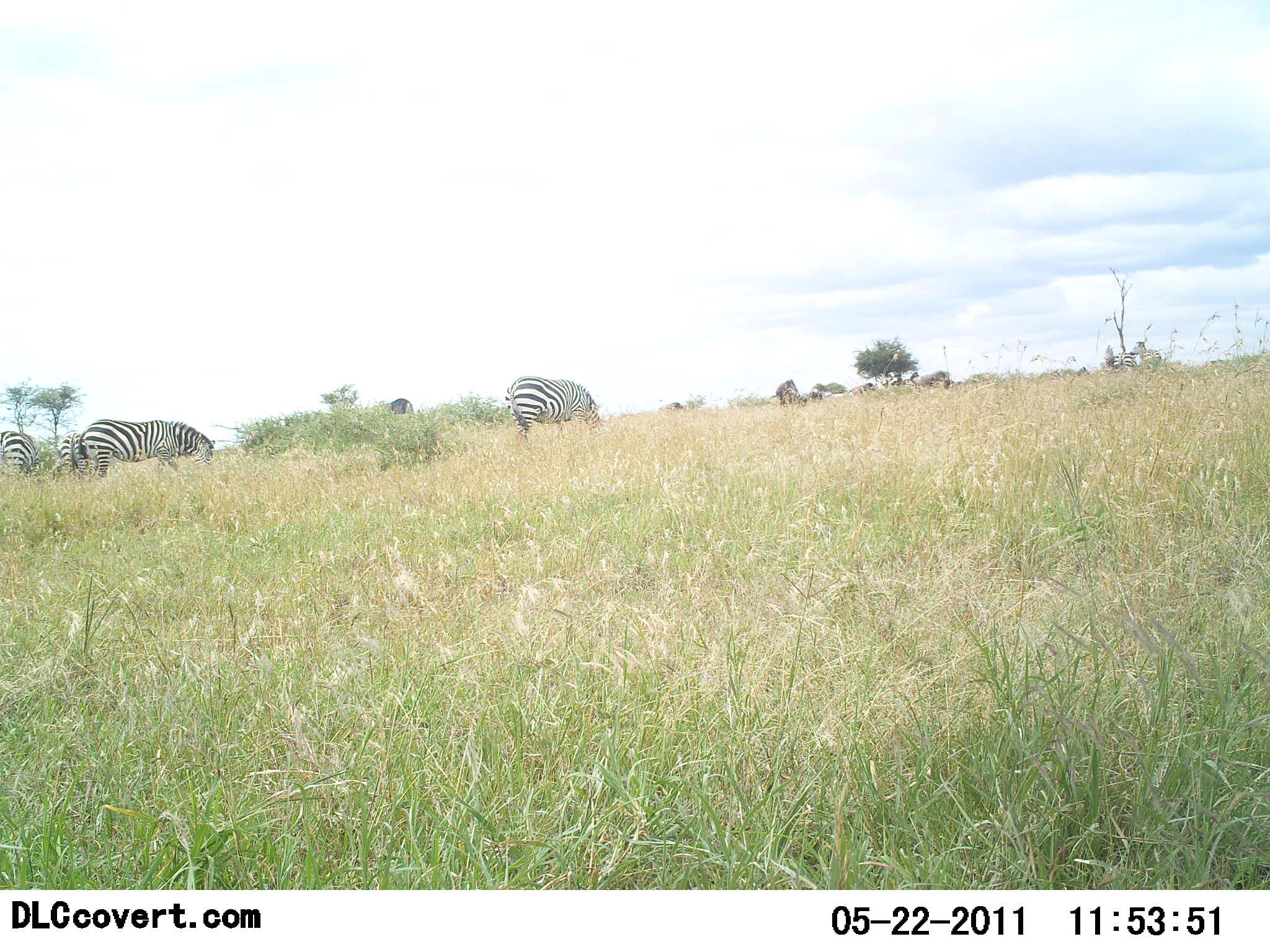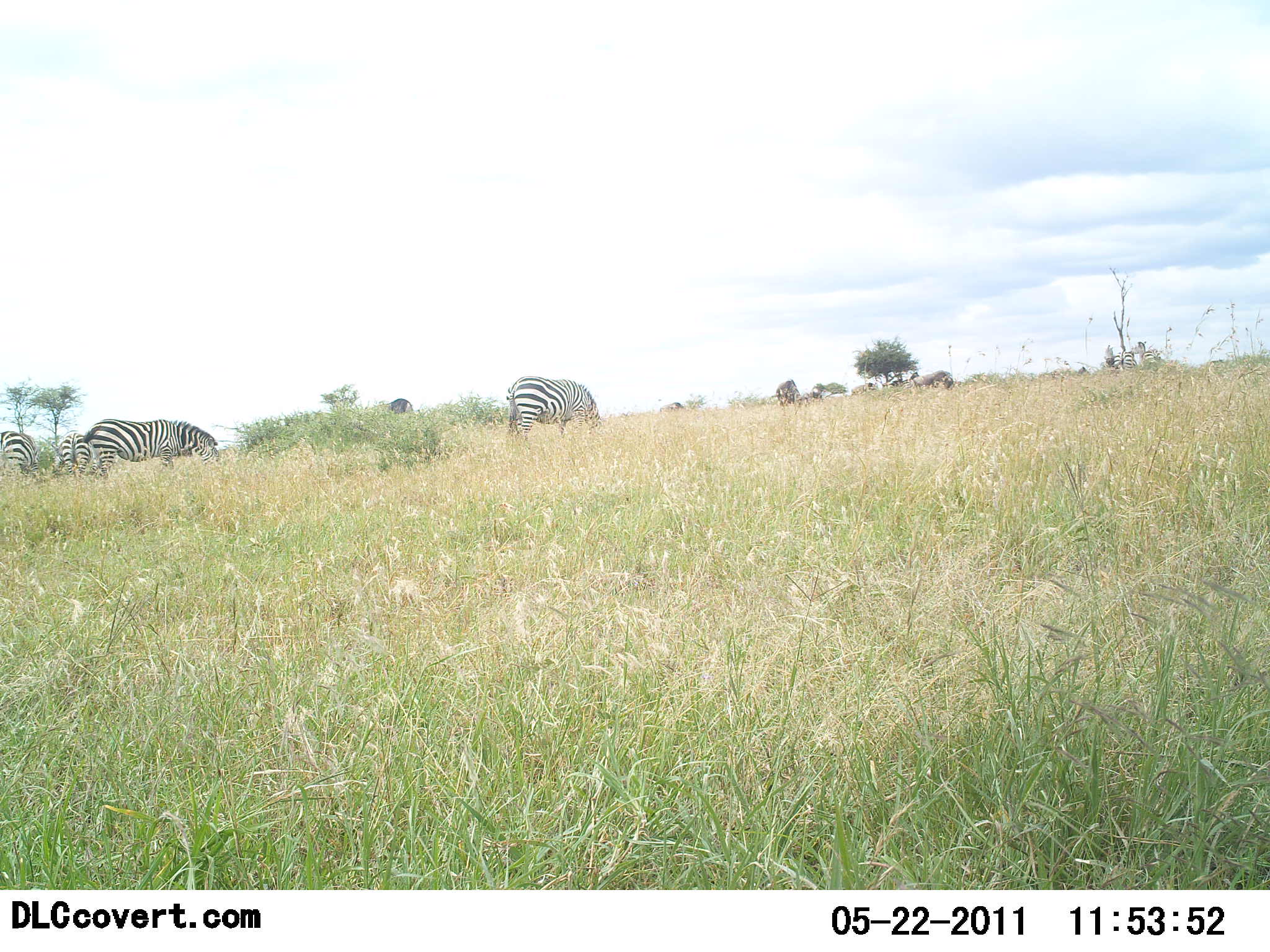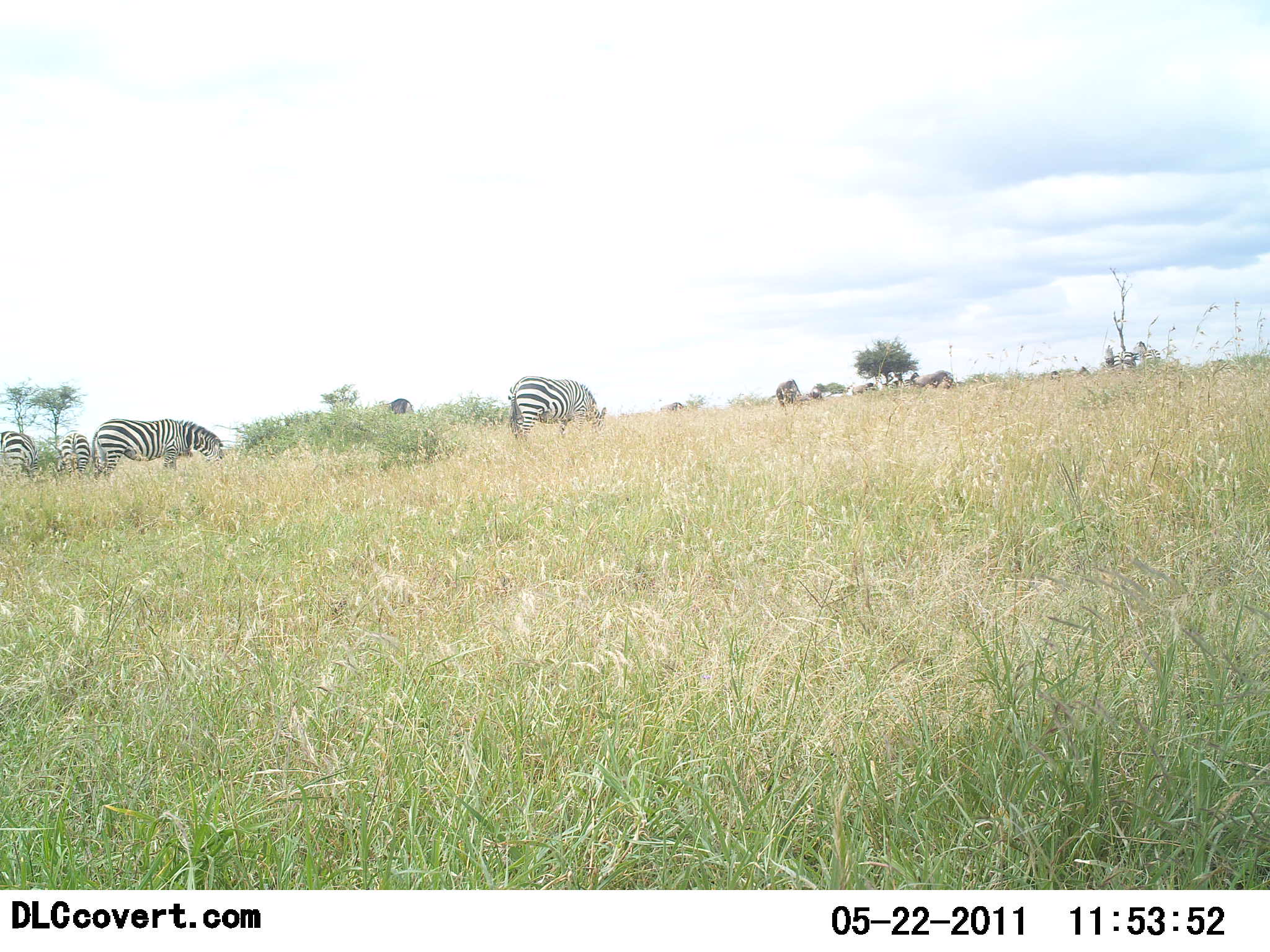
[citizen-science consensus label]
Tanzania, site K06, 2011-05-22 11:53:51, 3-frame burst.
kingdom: Animalia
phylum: Chordata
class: Mammalia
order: Perissodactyla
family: Equidae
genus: Equus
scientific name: Equus quagga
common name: plains zebra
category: zebra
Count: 4.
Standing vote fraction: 31%.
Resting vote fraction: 0%.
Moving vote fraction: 8%.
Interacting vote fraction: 0%.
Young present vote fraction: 0%.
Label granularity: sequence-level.